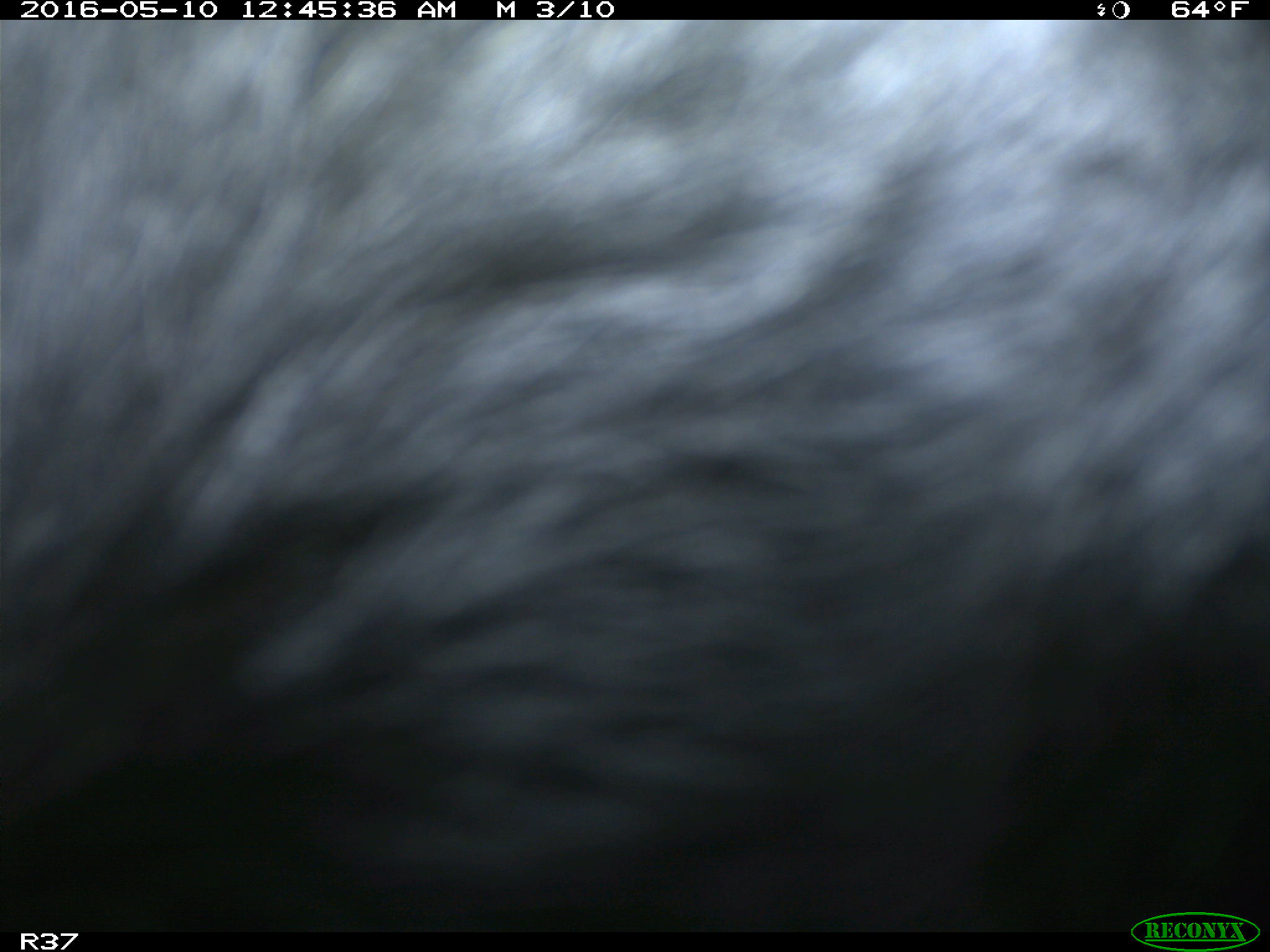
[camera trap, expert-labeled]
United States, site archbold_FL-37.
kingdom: Animalia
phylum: Chordata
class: Mammalia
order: Artiodactyla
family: Bovidae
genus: Bos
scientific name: Bos taurus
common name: domestic cow